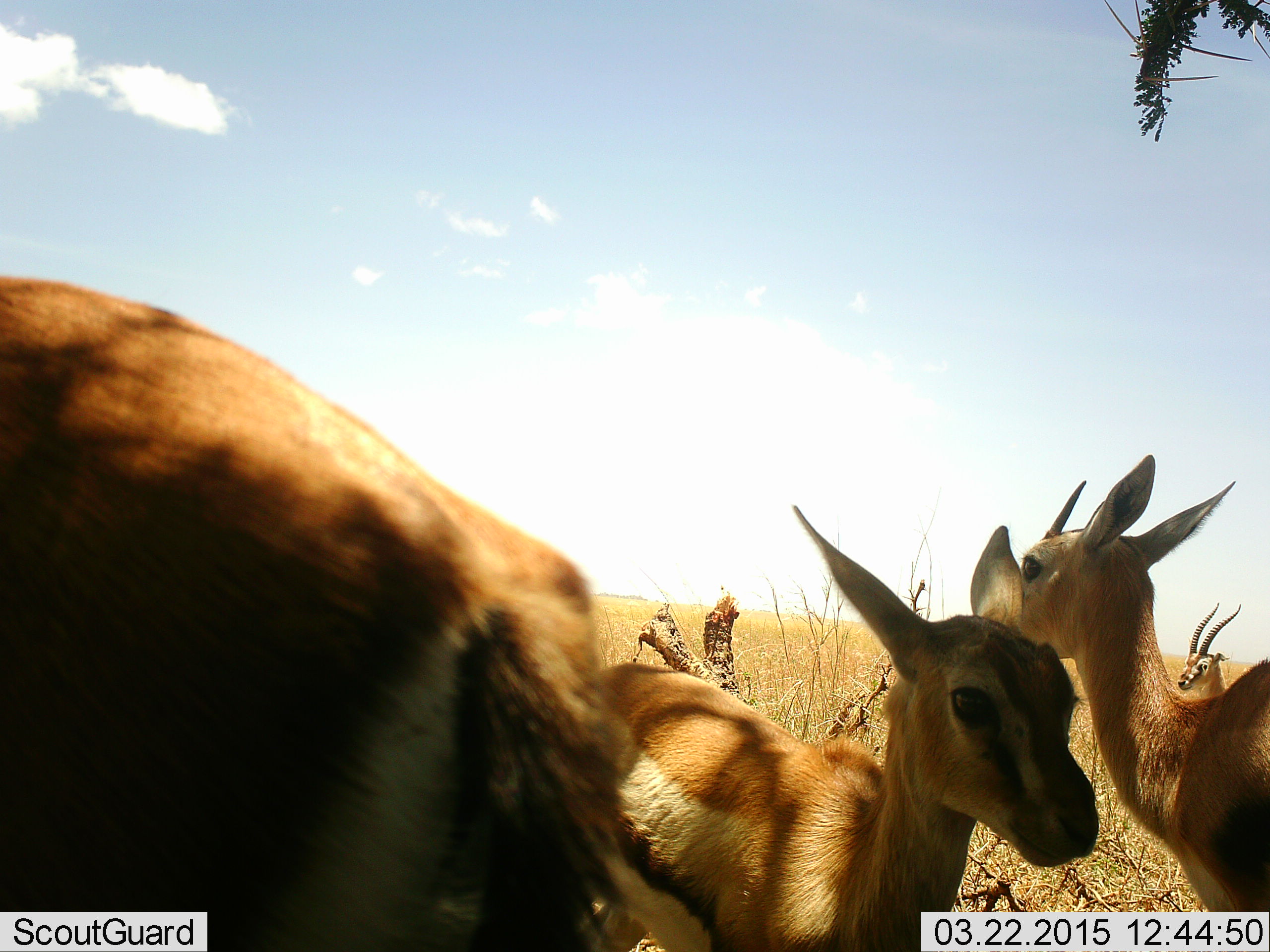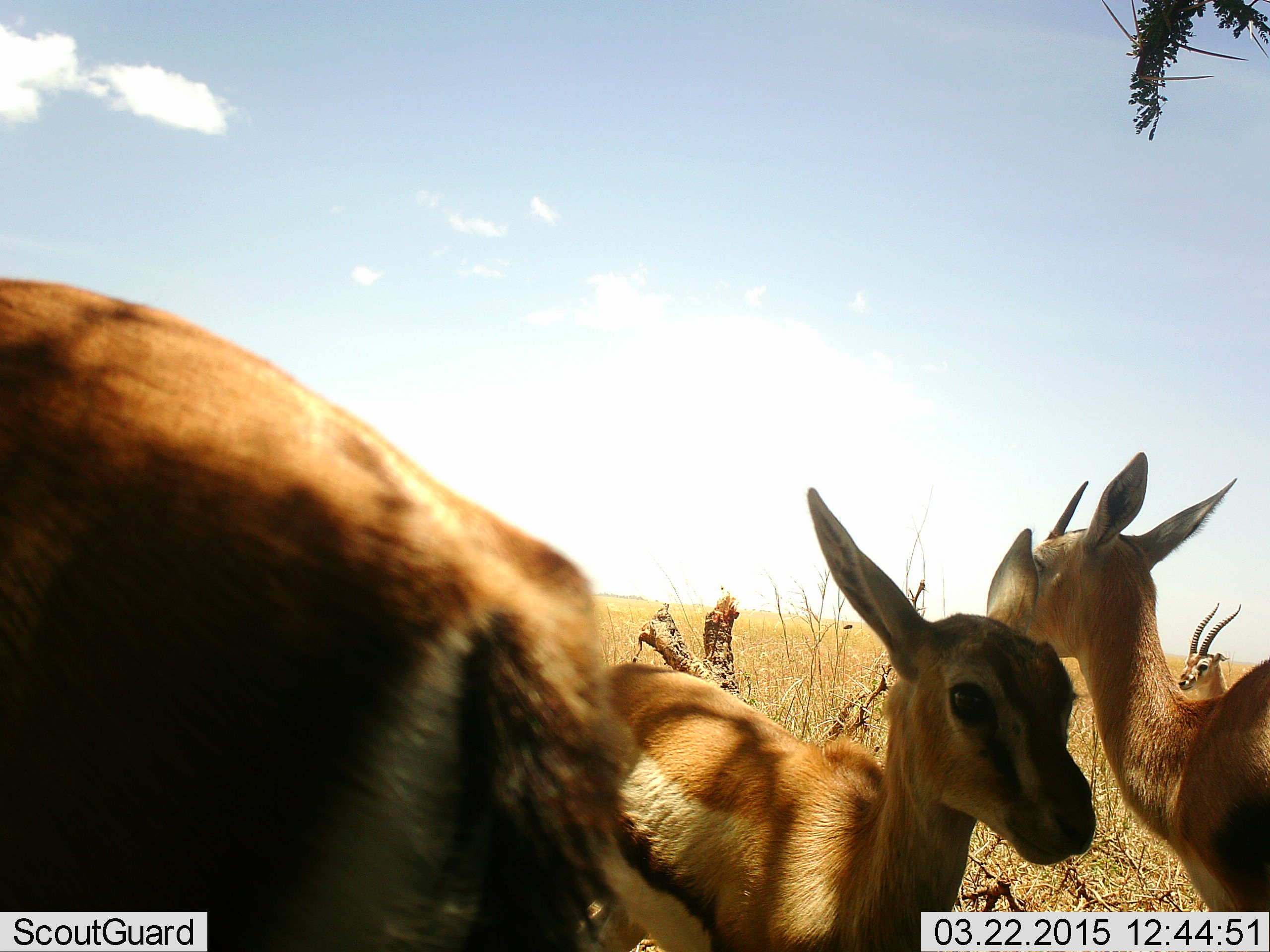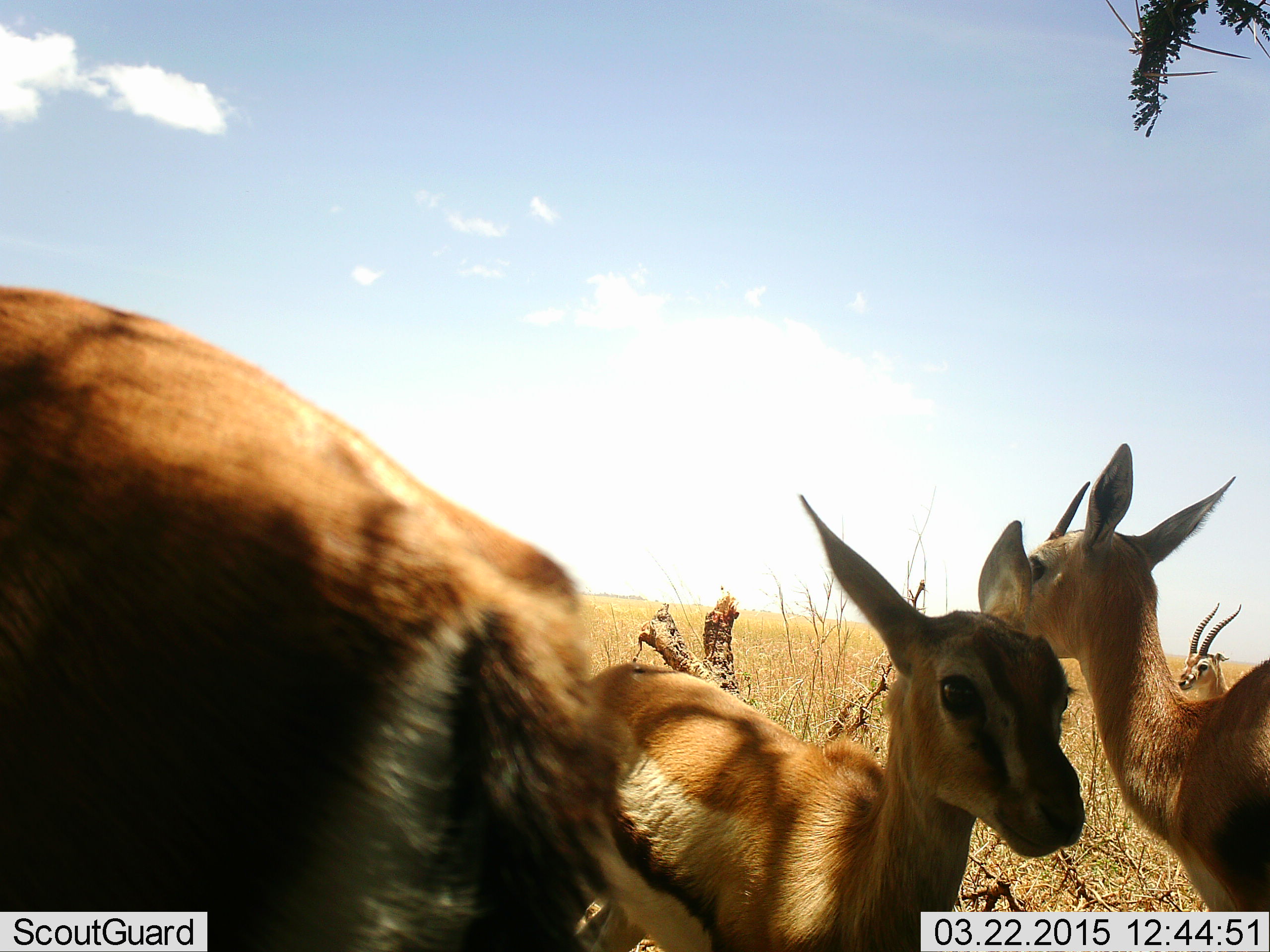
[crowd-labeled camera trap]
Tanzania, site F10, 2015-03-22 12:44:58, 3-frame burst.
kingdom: Animalia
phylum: Chordata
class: Mammalia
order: Artiodactyla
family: Bovidae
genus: Eudorcas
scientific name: Eudorcas thomsonii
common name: thomson's gazelle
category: gazellethomsons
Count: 4.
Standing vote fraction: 91%.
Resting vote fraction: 9%.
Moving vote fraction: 9%.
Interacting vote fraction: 9%.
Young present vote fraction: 45%.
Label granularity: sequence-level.